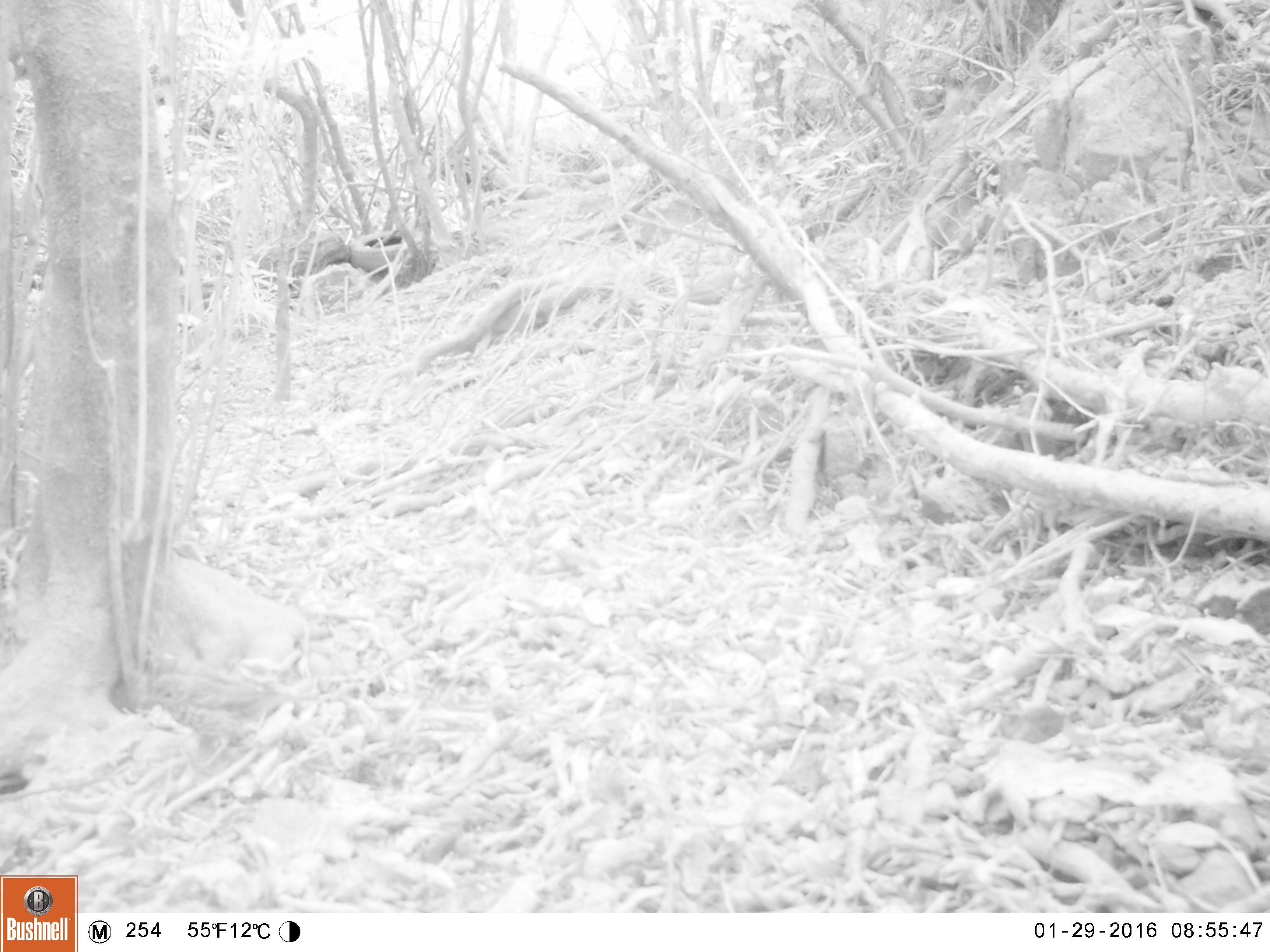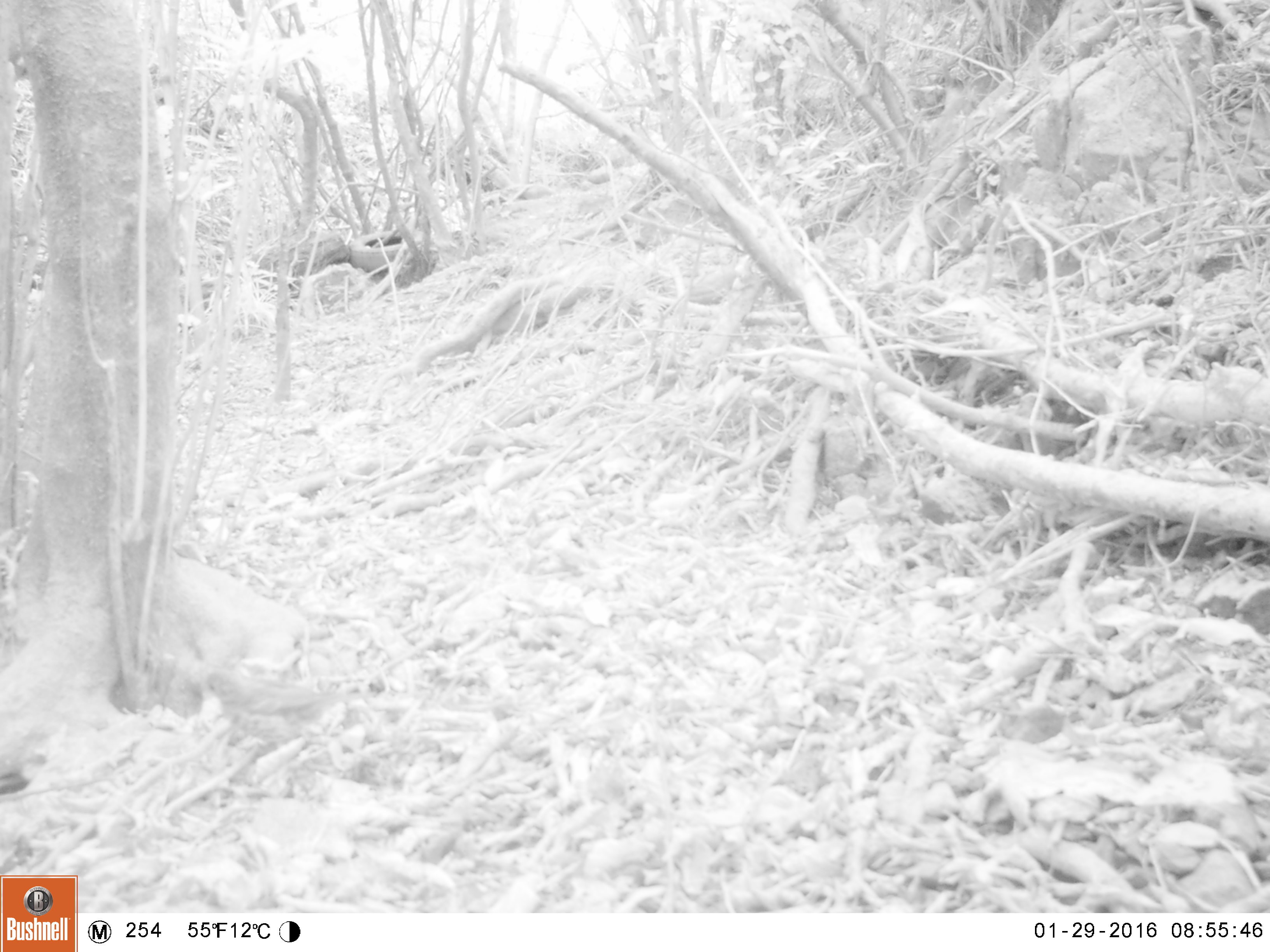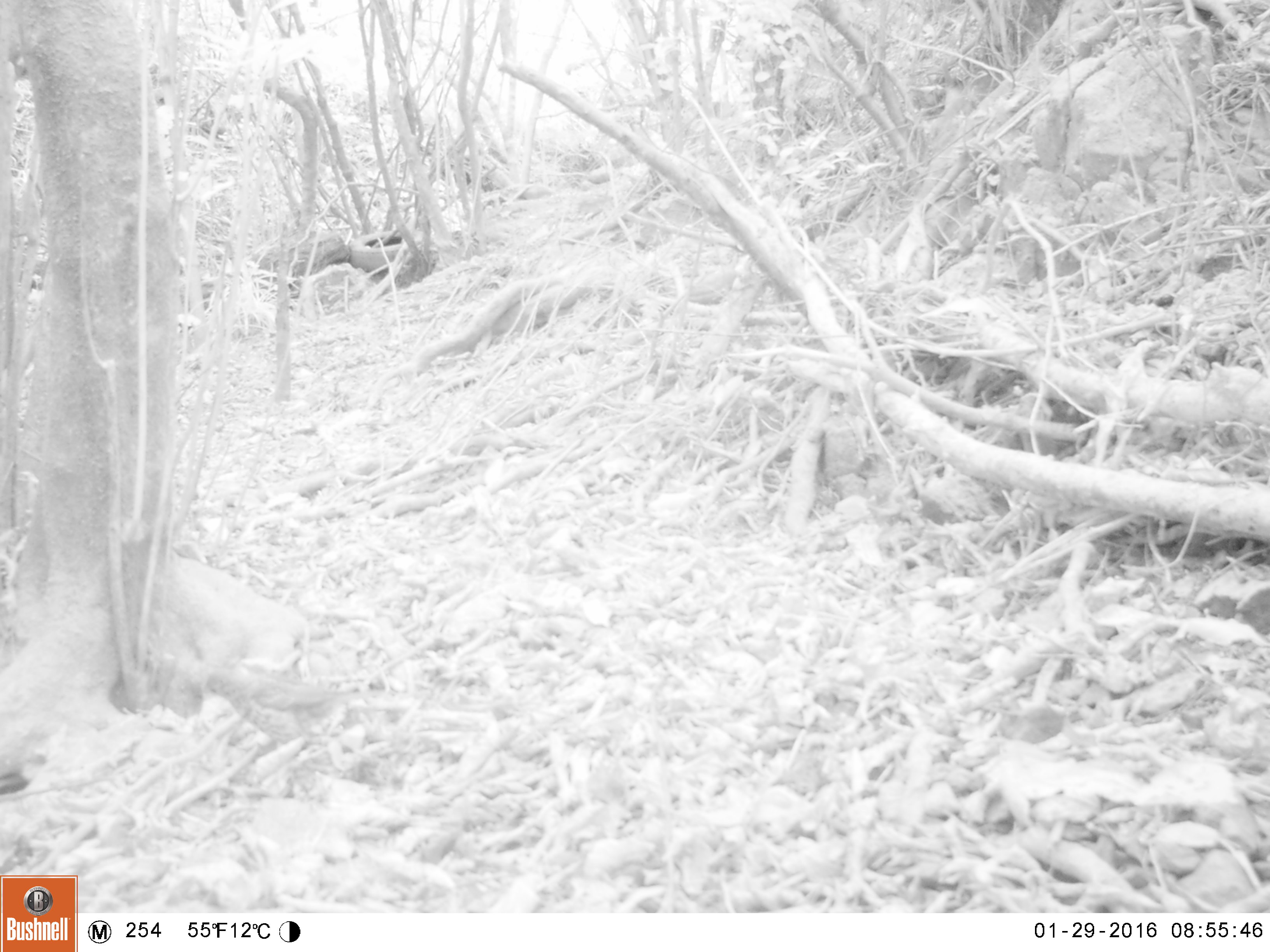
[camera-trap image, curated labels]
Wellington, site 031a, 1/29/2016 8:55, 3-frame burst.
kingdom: Animalia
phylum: Chordata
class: Aves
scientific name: Aves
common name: bird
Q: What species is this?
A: Bird (Aves).